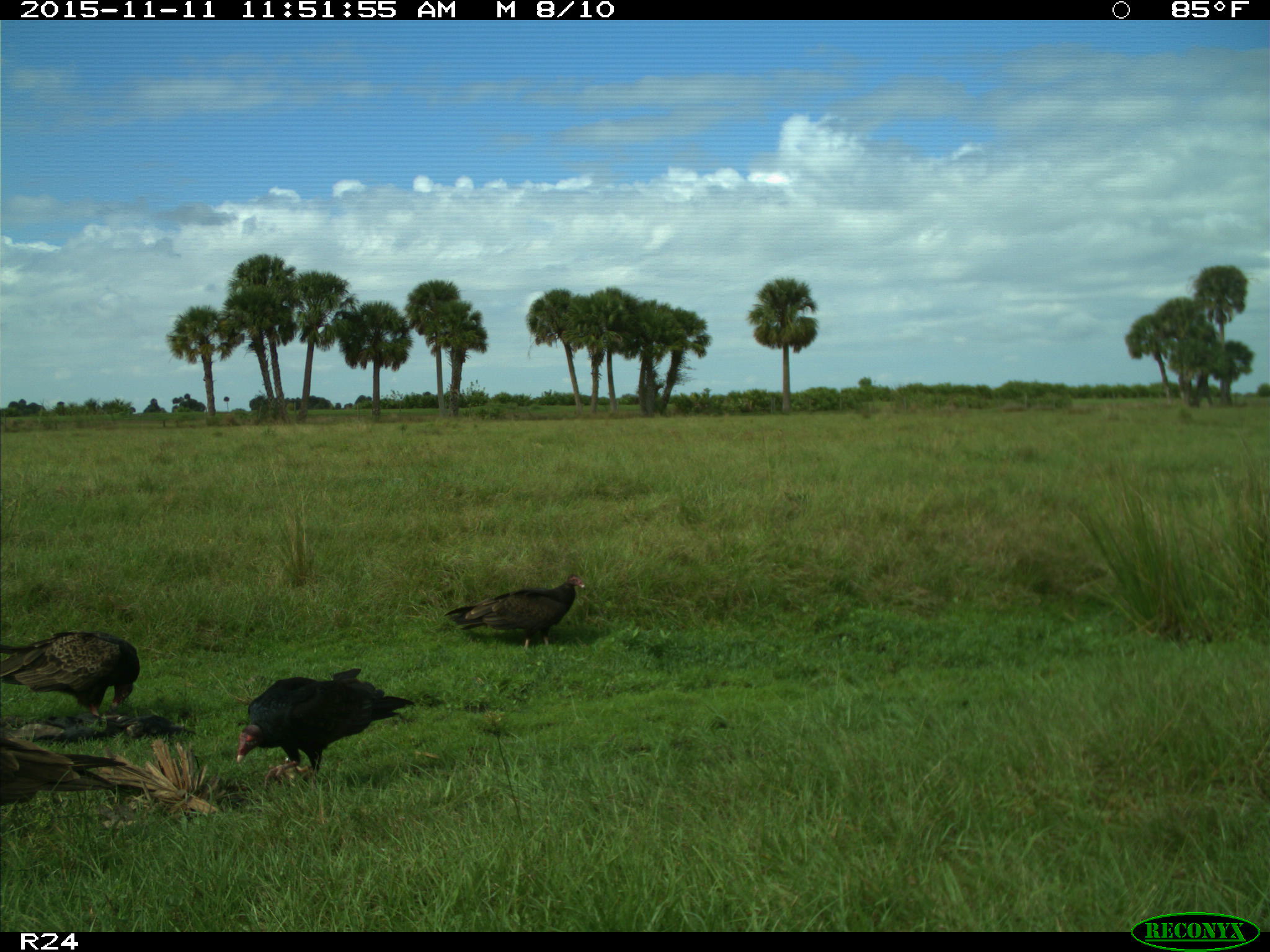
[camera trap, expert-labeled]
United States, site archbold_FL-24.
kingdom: Animalia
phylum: Chordata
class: Aves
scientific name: Aves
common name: birds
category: unidentified bird